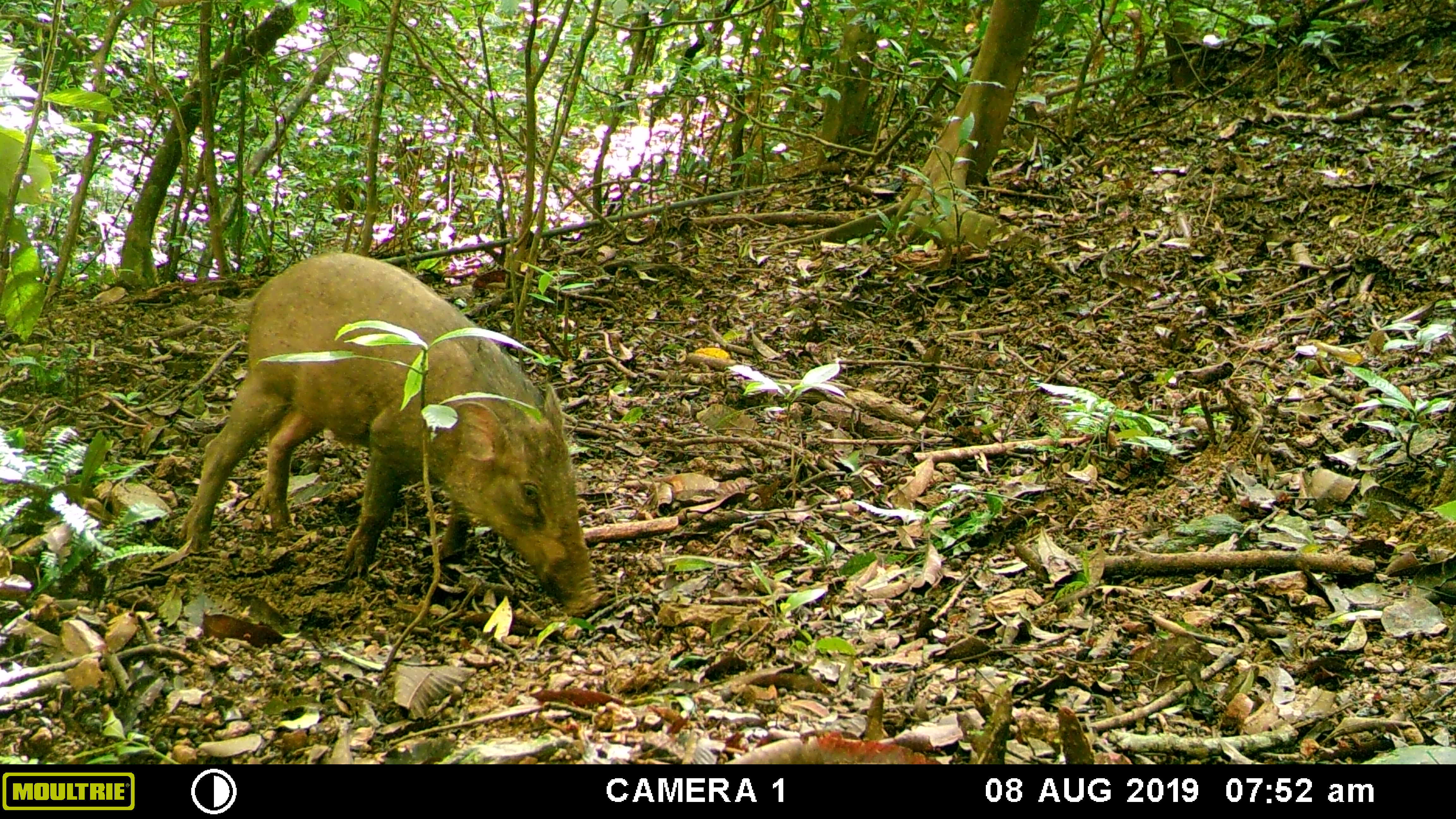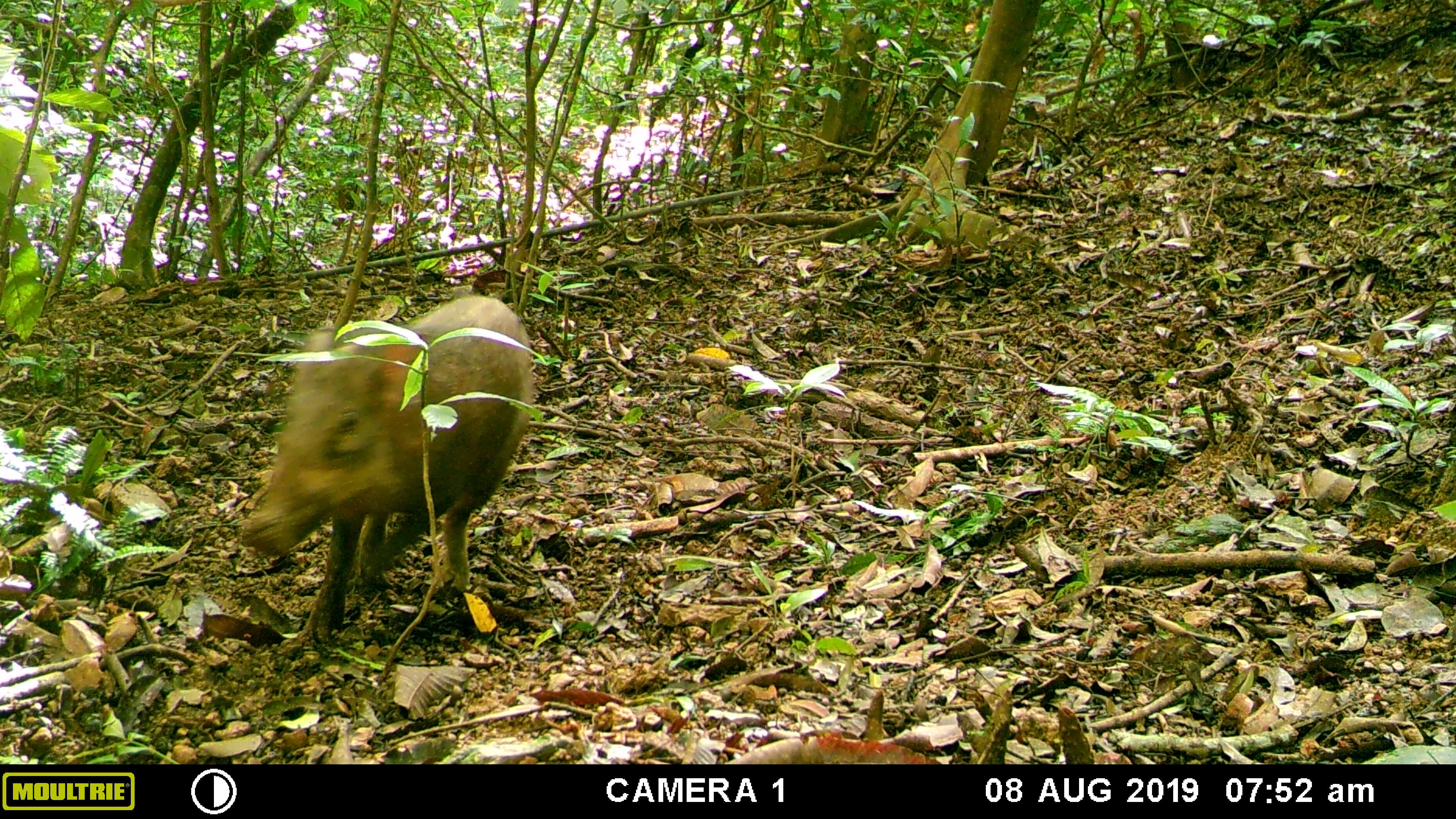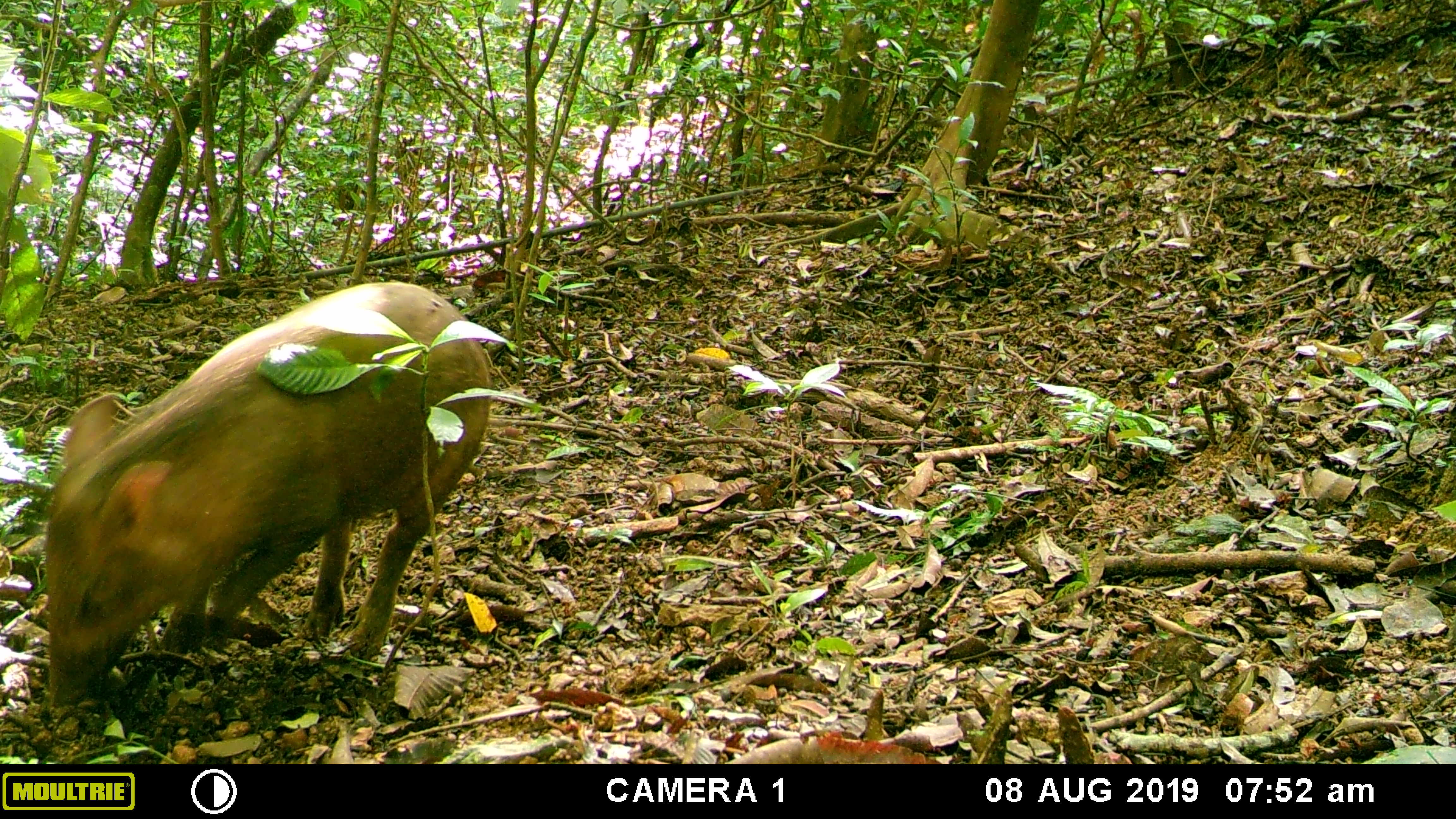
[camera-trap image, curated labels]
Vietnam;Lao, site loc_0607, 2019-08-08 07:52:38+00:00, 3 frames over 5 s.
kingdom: Animalia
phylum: Chordata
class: Mammalia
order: Artiodactyla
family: Suidae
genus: Sus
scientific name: Sus scrofa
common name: eurasian wild pig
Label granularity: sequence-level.